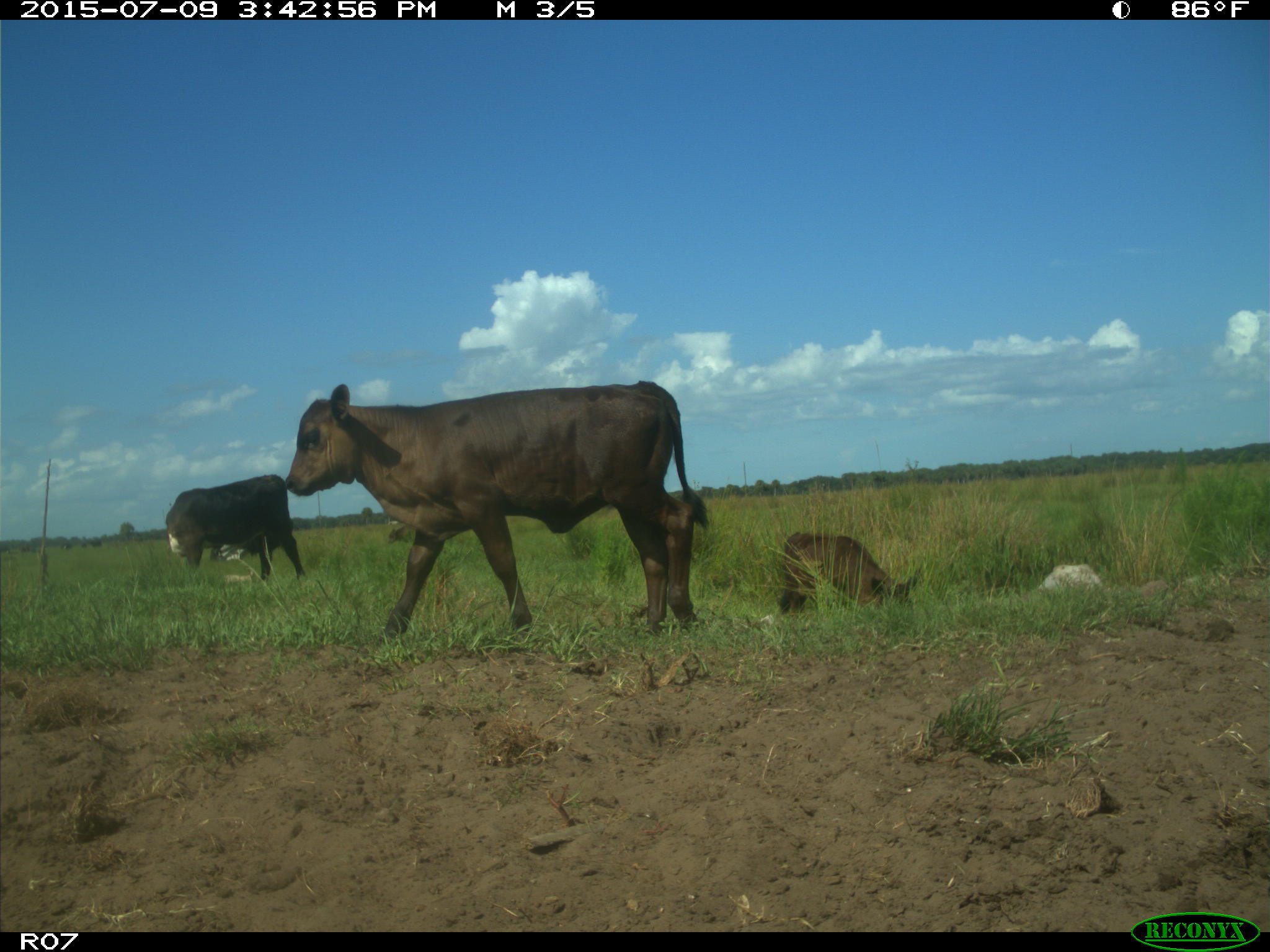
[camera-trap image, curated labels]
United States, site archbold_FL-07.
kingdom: Animalia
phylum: Chordata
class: Mammalia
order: Artiodactyla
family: Bovidae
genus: Bos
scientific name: Bos taurus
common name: domestic cow